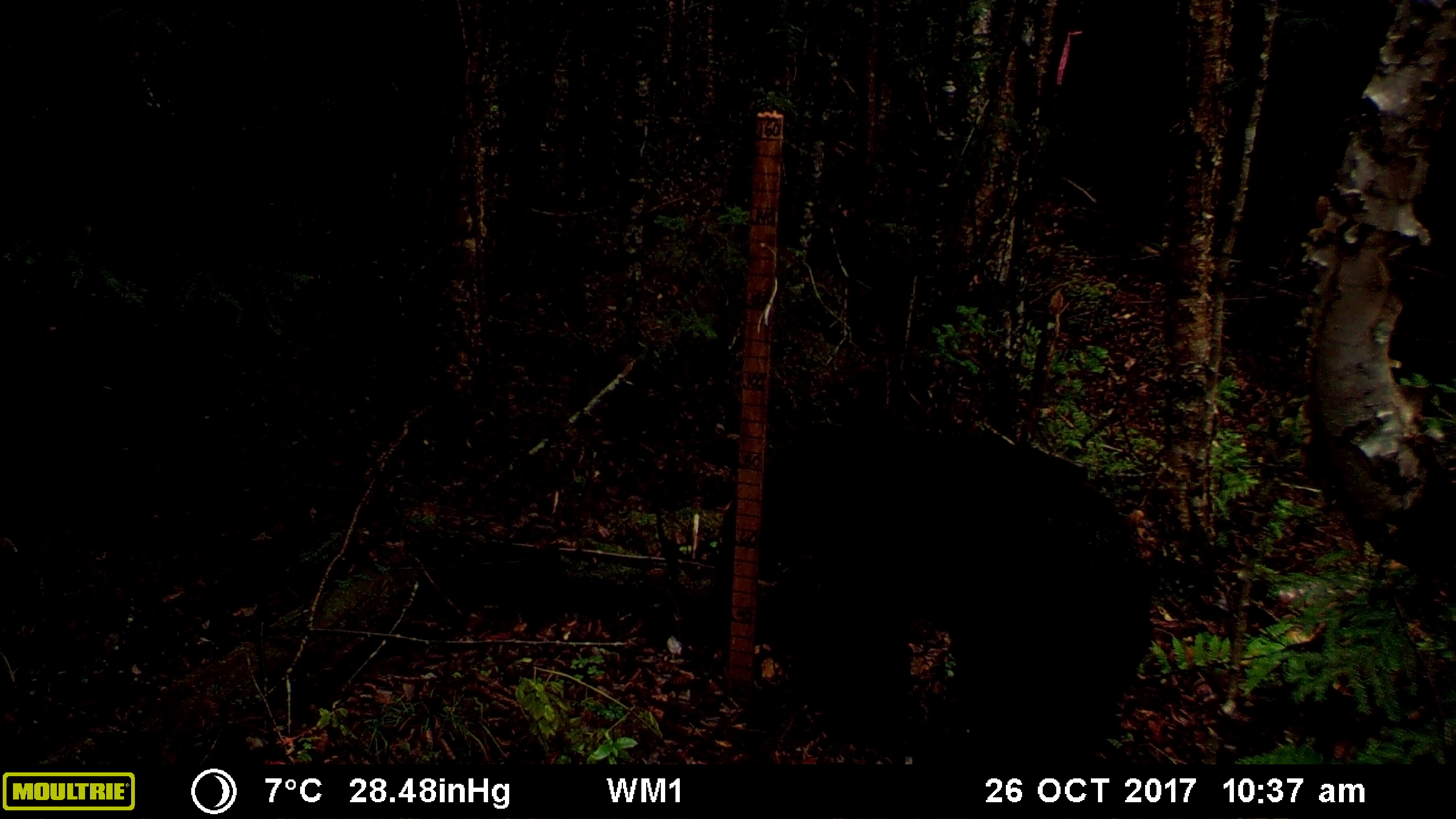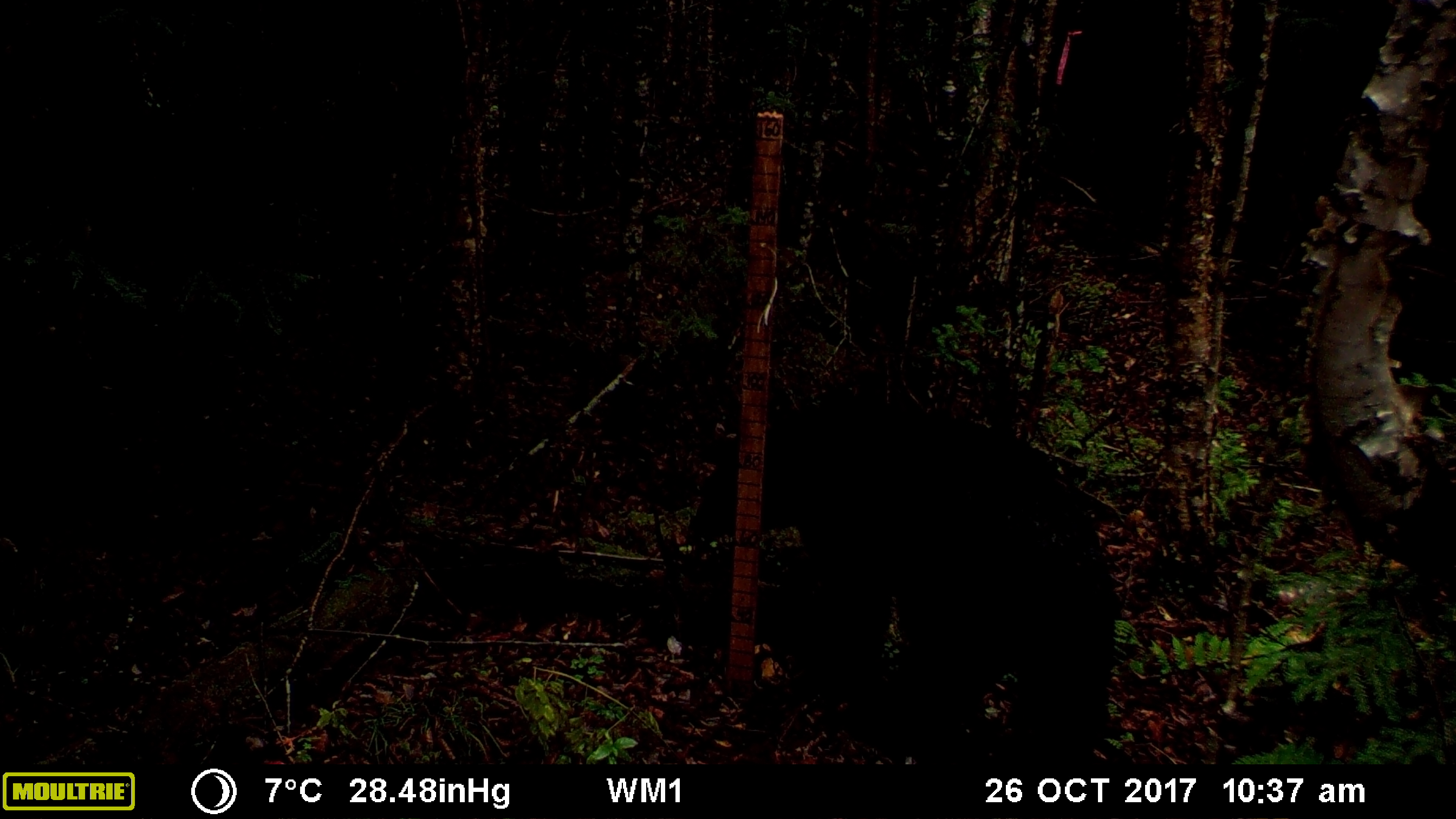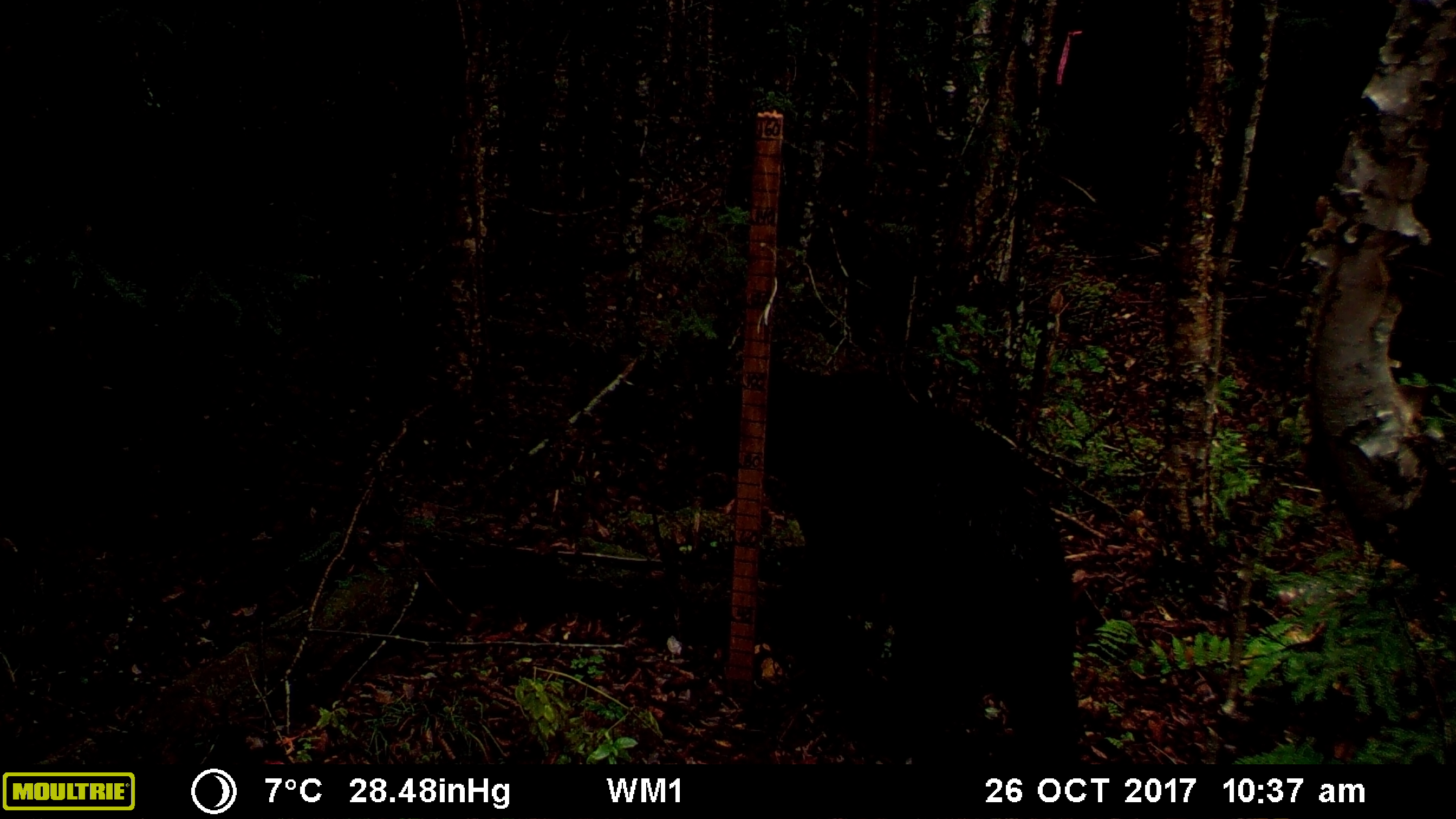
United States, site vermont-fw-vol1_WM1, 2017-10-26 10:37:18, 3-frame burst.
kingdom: Animalia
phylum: Chordata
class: Mammalia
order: Carnivora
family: Ursidae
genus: Ursus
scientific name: Ursus americanus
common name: black bear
Black bear (Ursus americanus).